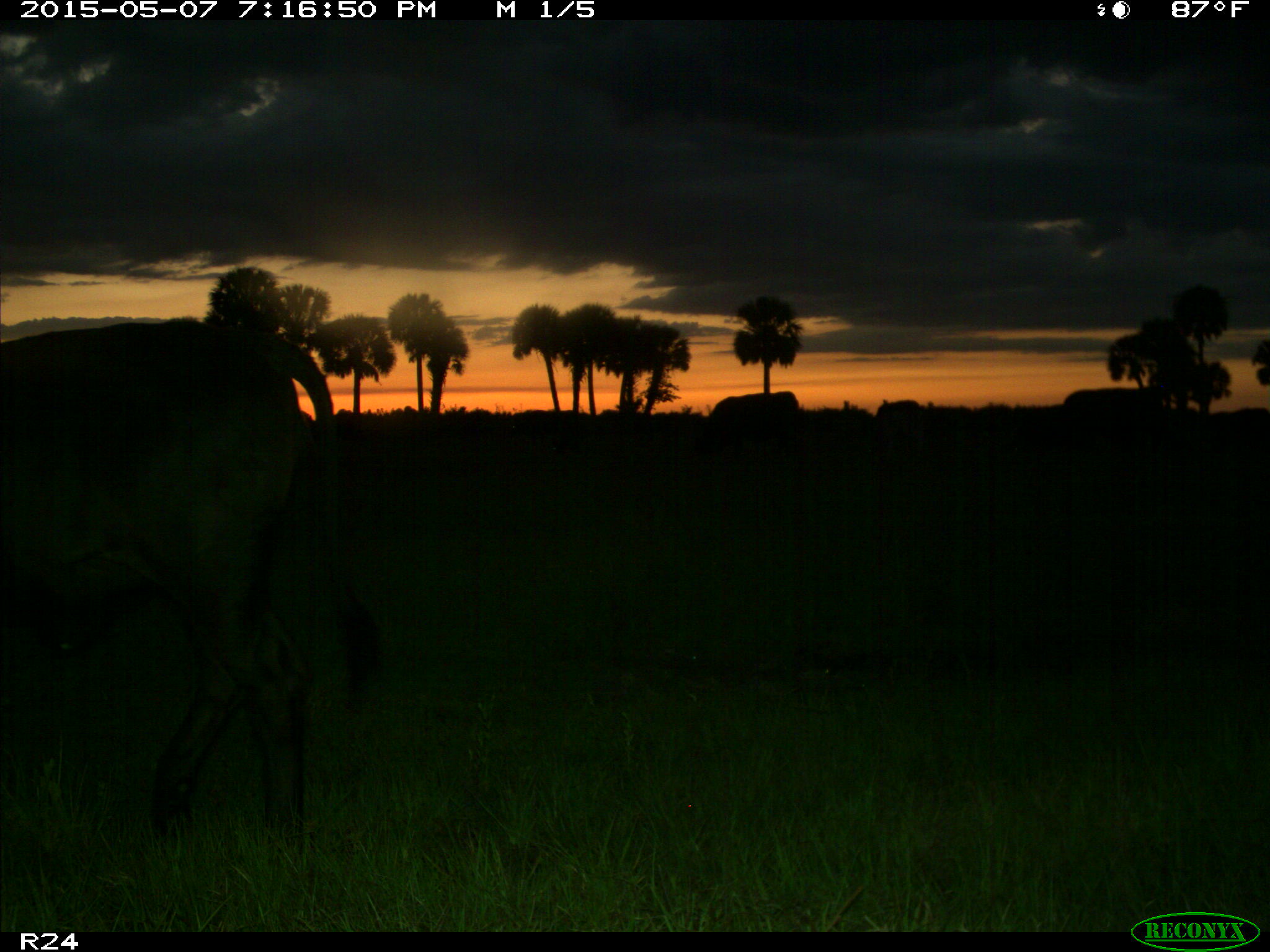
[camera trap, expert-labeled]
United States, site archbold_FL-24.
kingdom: Animalia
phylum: Chordata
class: Mammalia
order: Artiodactyla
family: Bovidae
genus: Bos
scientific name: Bos taurus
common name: domestic cow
Bos taurus (domestic cow).